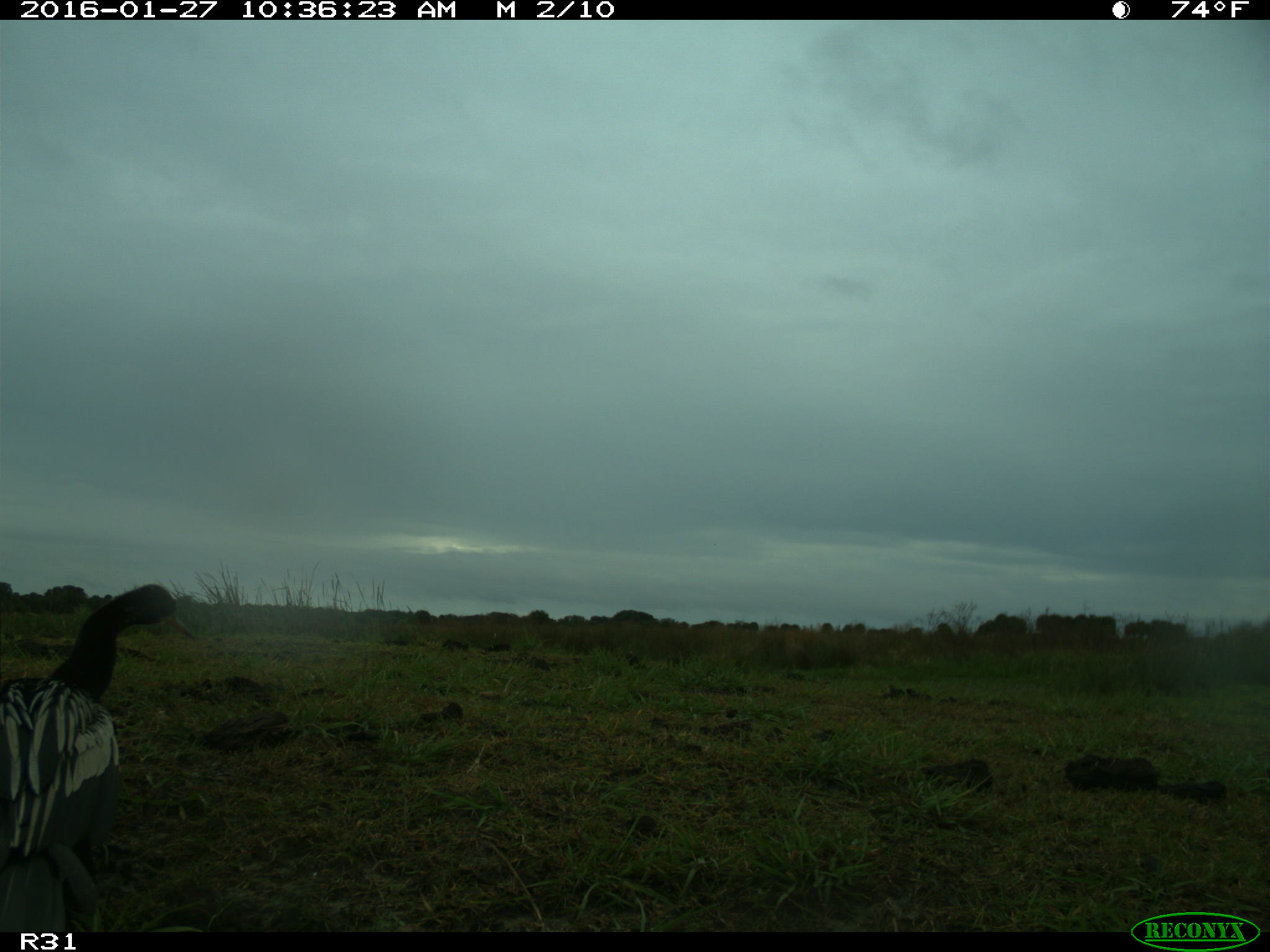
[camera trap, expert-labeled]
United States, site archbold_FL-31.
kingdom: Animalia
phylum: Chordata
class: Aves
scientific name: Aves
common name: birds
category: unidentified bird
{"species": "unidentified bird (birds) (Aves)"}